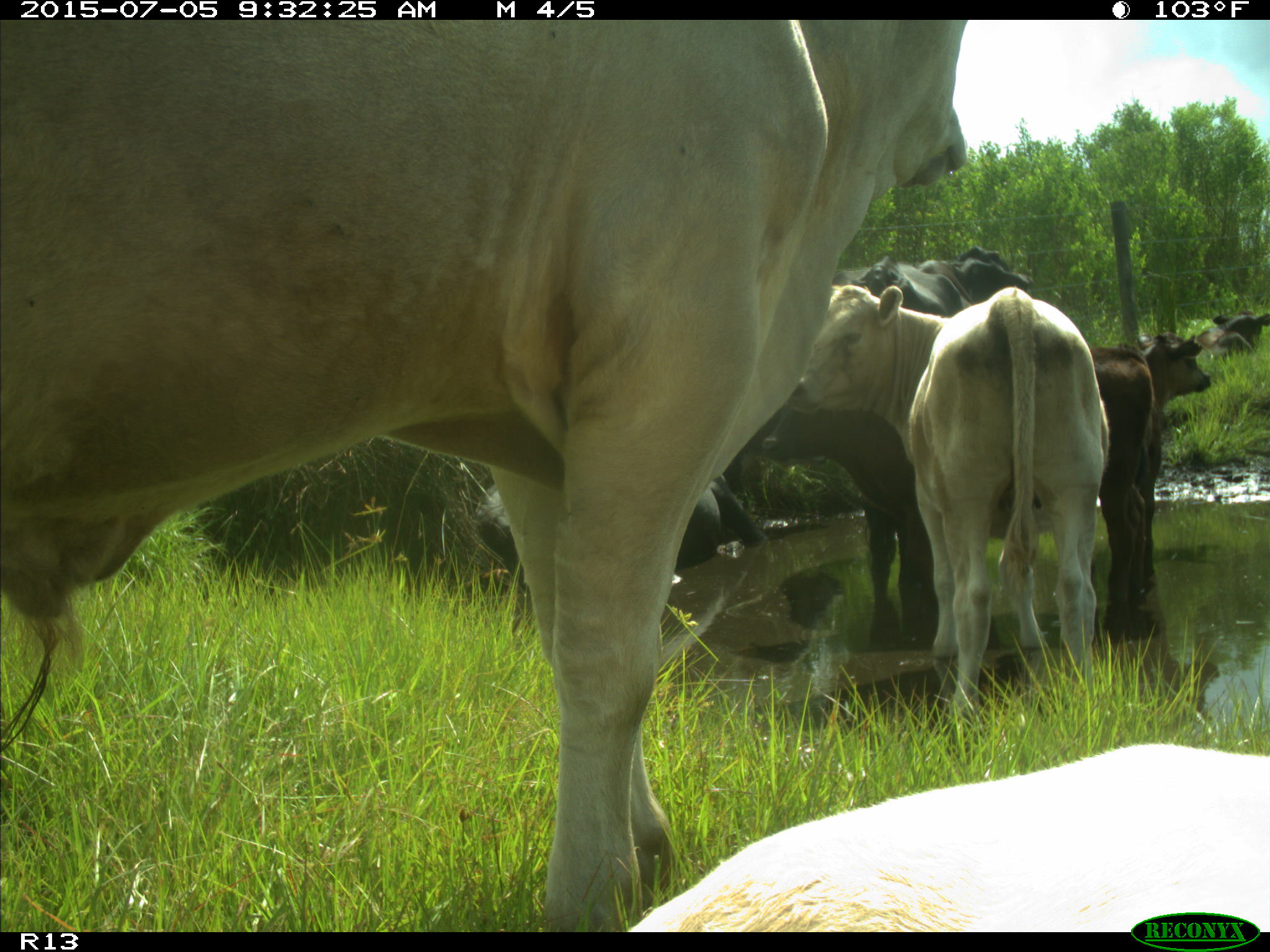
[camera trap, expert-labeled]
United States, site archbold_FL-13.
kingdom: Animalia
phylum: Chordata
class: Mammalia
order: Artiodactyla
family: Bovidae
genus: Bos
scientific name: Bos taurus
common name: domestic cow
Bos taurus (domestic cow).